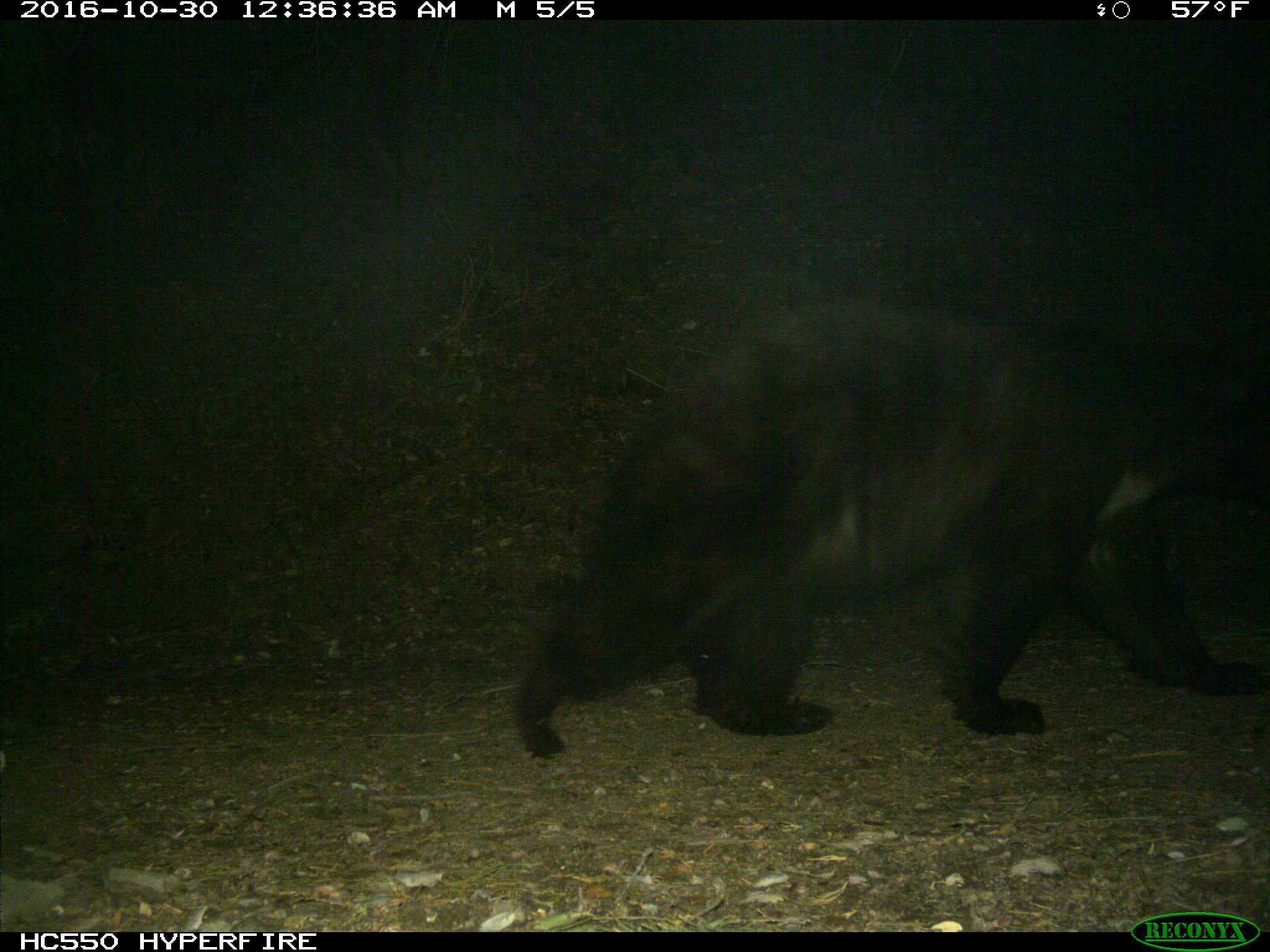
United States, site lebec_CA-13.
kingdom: Animalia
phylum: Chordata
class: Mammalia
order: Carnivora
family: Ursidae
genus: Ursus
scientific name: Ursus americanus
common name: american black bear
Ursus americanus (american black bear).